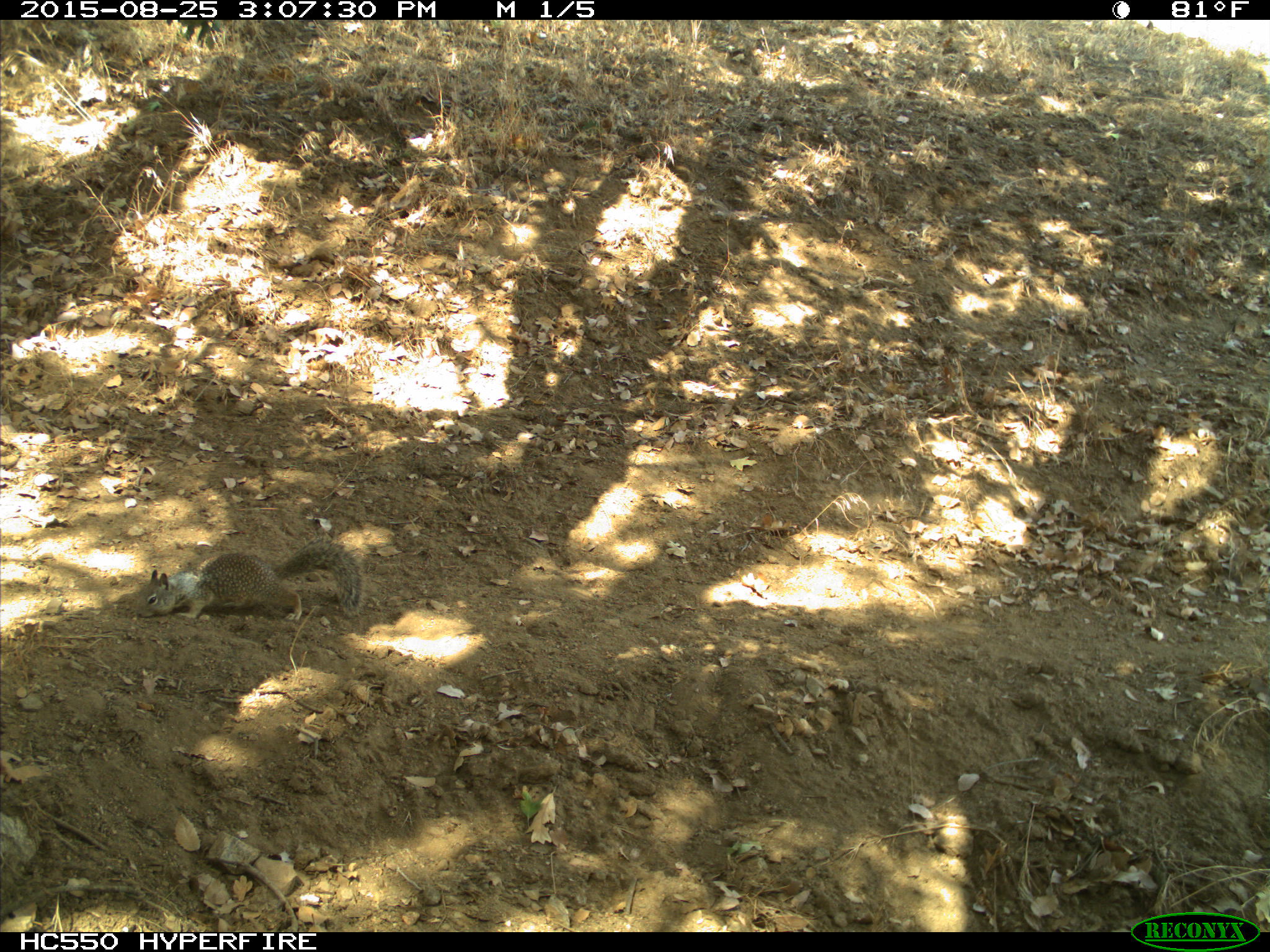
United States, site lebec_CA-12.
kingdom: Animalia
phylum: Chordata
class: Mammalia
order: Rodentia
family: Sciuridae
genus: Otospermophilus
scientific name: Otospermophilus beecheyi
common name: california ground squirrel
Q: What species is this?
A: Otospermophilus beecheyi (california ground squirrel).